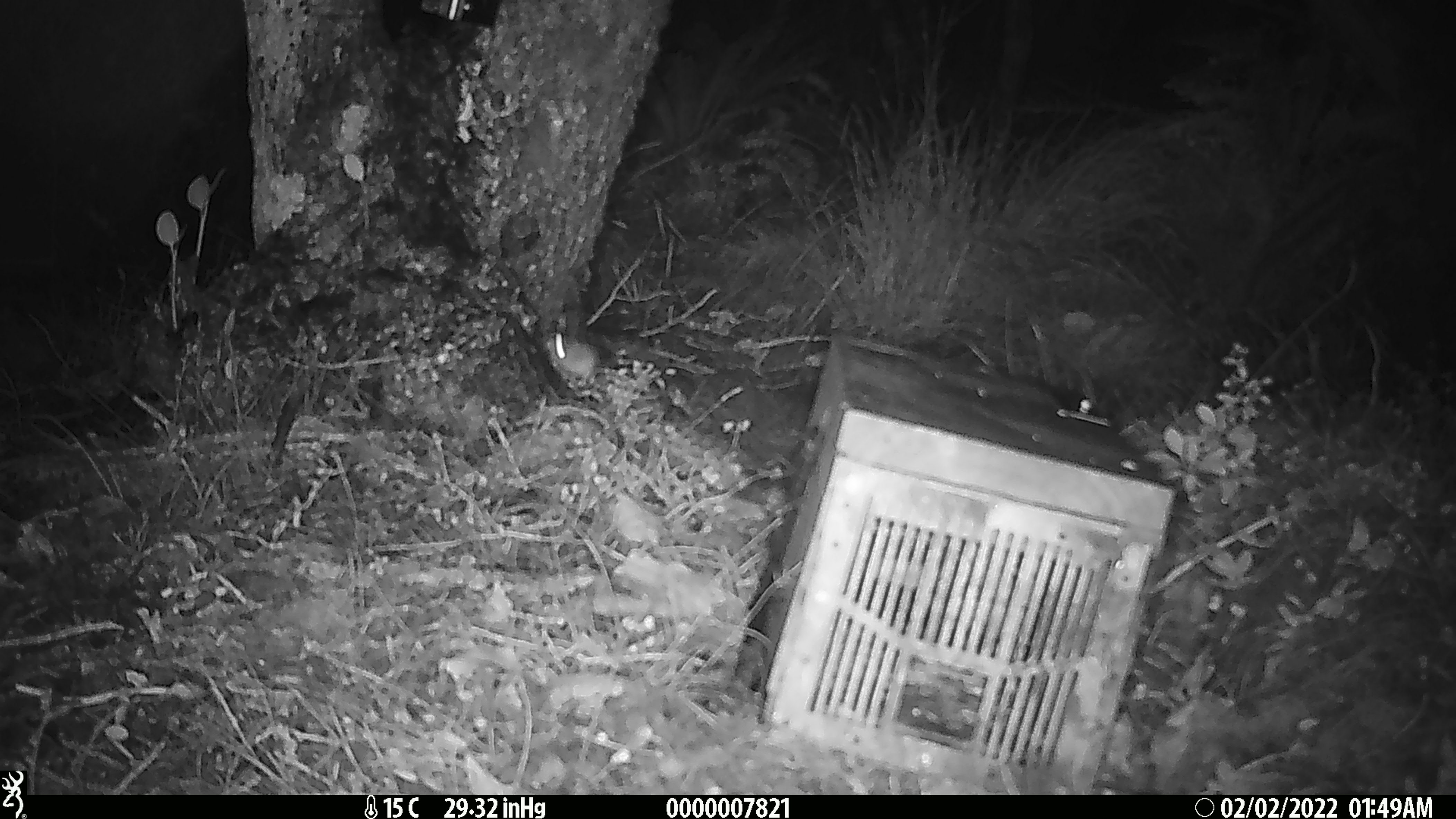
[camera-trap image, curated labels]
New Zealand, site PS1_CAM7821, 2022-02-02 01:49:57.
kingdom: Animalia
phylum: Chordata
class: Mammalia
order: Rodentia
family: Muridae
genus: Mus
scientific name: Mus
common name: mouse